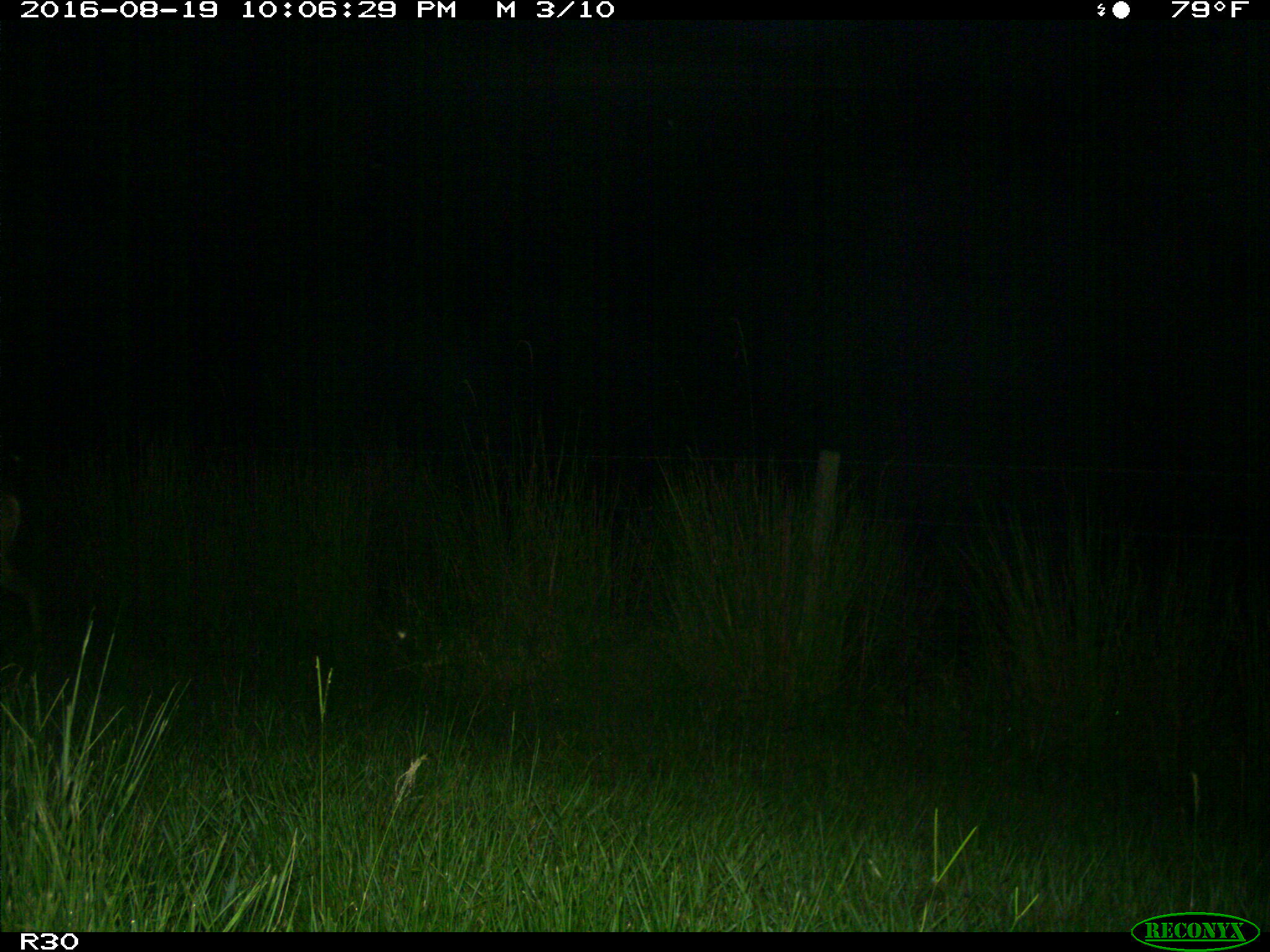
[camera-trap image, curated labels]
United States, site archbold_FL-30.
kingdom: Animalia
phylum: Chordata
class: Mammalia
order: Artiodactyla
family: Cervidae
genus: Odocoileus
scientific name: Odocoileus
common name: deer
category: unidentified deer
Unidentified deer (deer) (Odocoileus).